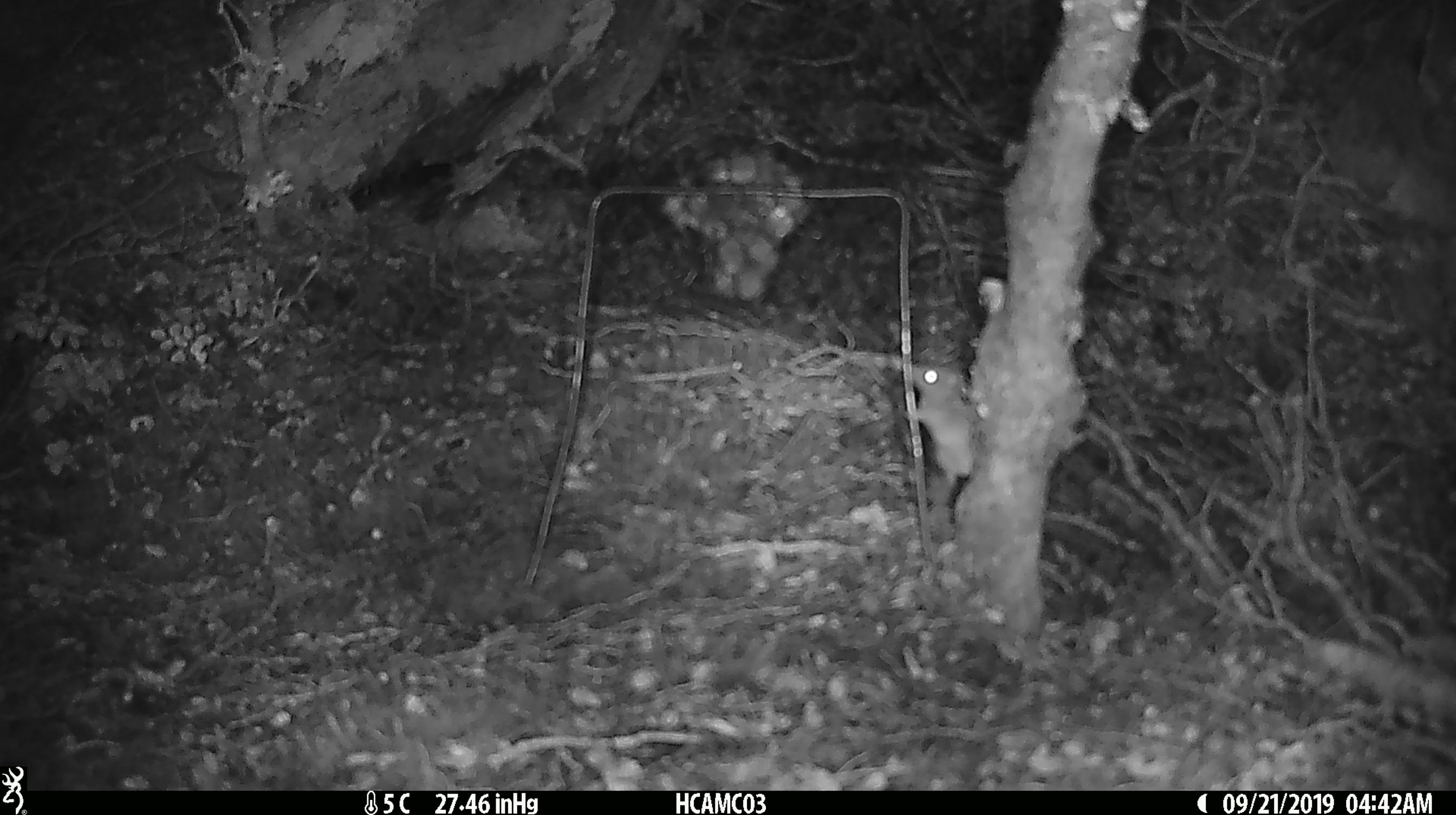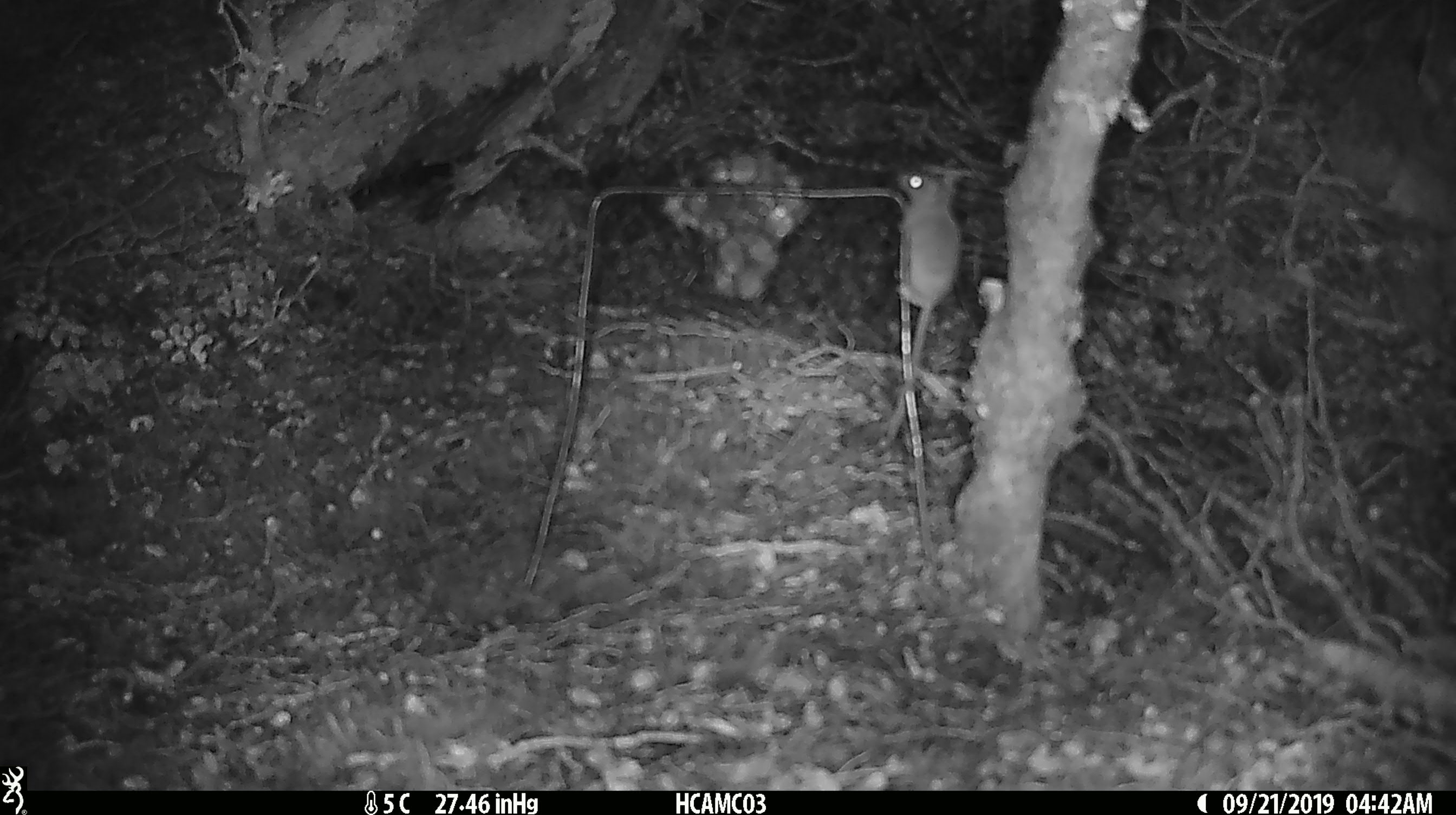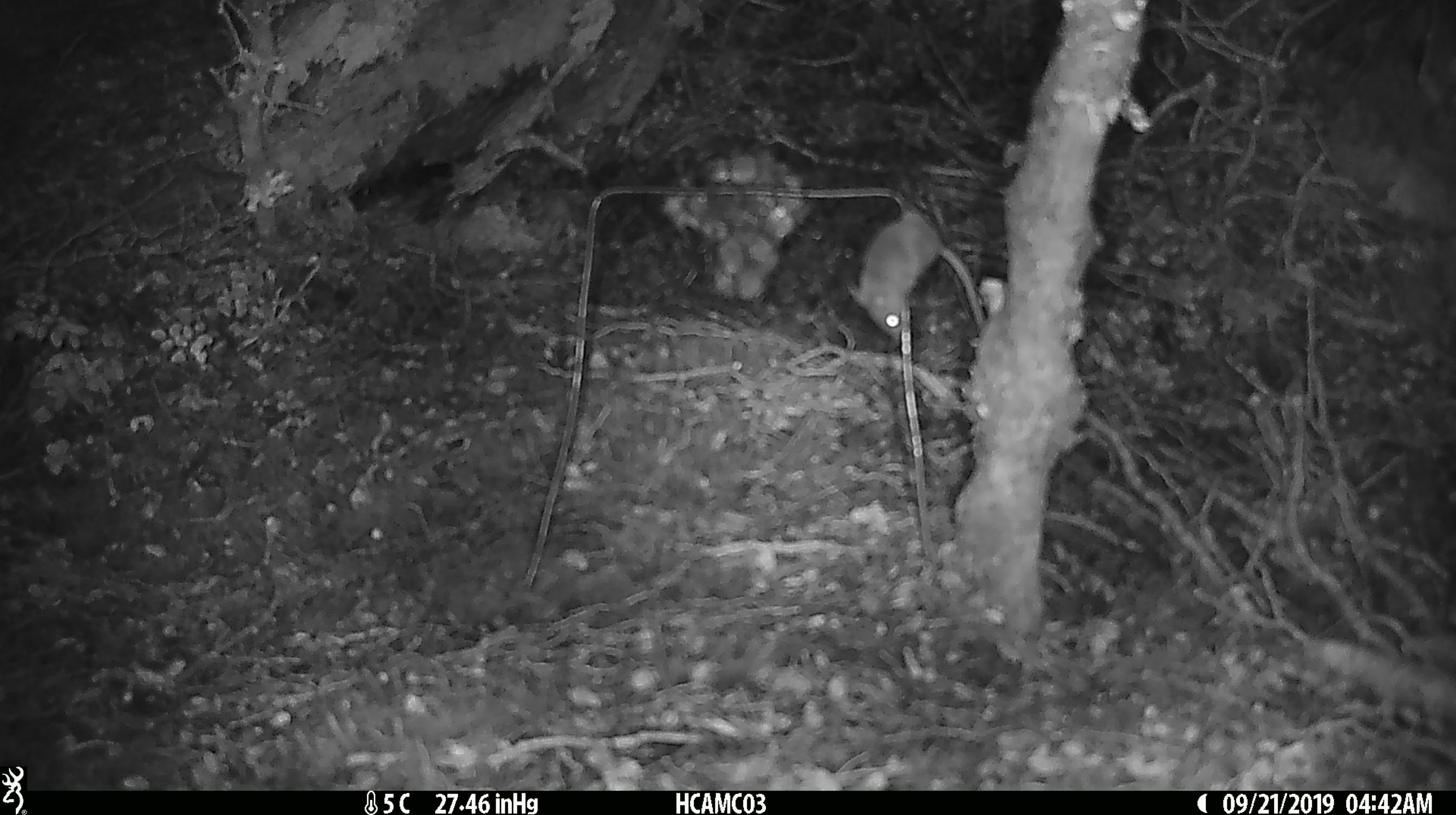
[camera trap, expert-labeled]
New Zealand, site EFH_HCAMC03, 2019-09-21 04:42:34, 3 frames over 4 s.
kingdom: Animalia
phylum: Chordata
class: Mammalia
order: Rodentia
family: Muridae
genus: Mus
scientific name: Mus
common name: mouse